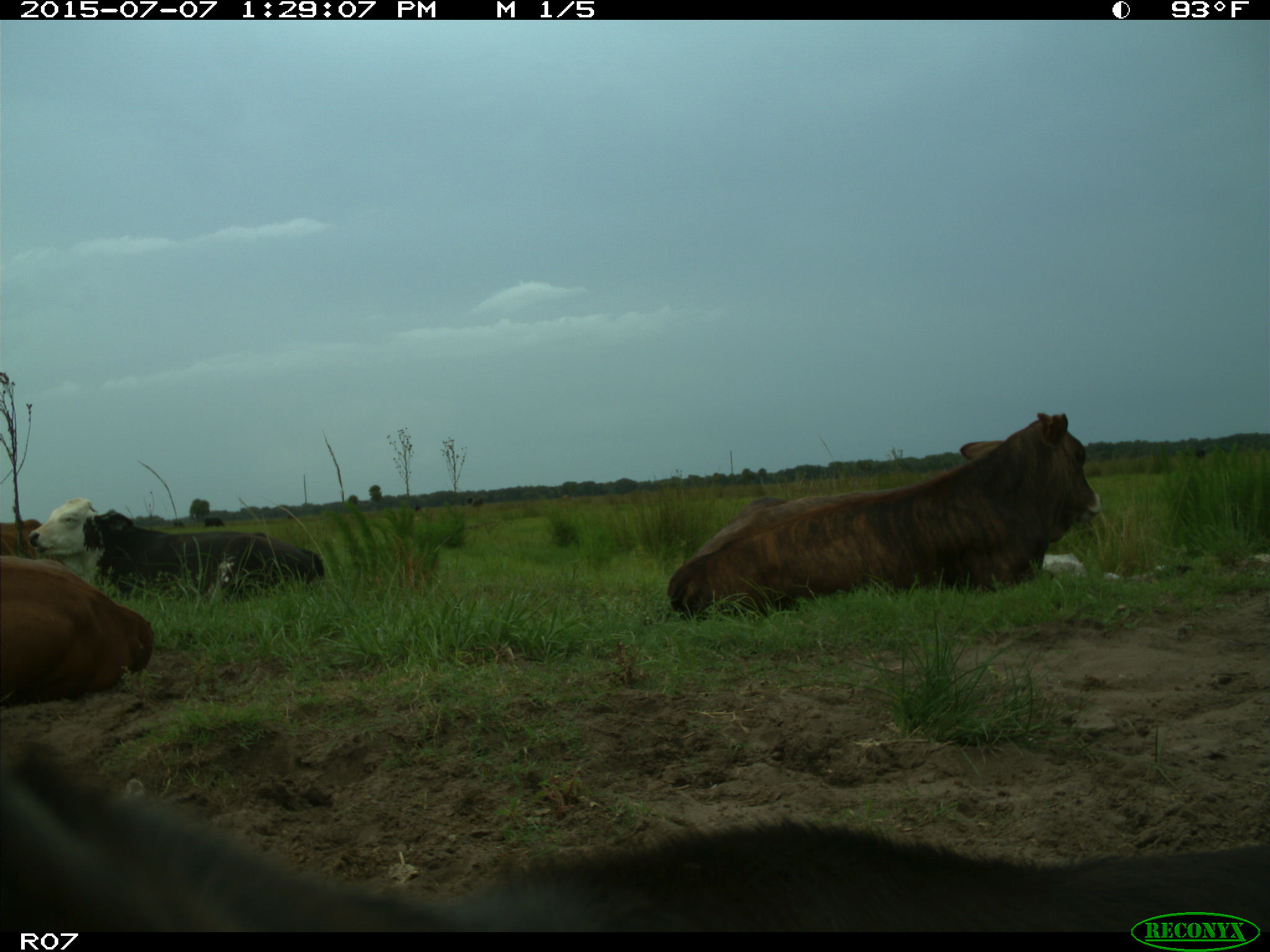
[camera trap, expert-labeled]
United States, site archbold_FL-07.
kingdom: Animalia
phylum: Chordata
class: Mammalia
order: Artiodactyla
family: Bovidae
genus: Bos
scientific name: Bos taurus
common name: domestic cow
Bos taurus (domestic cow).